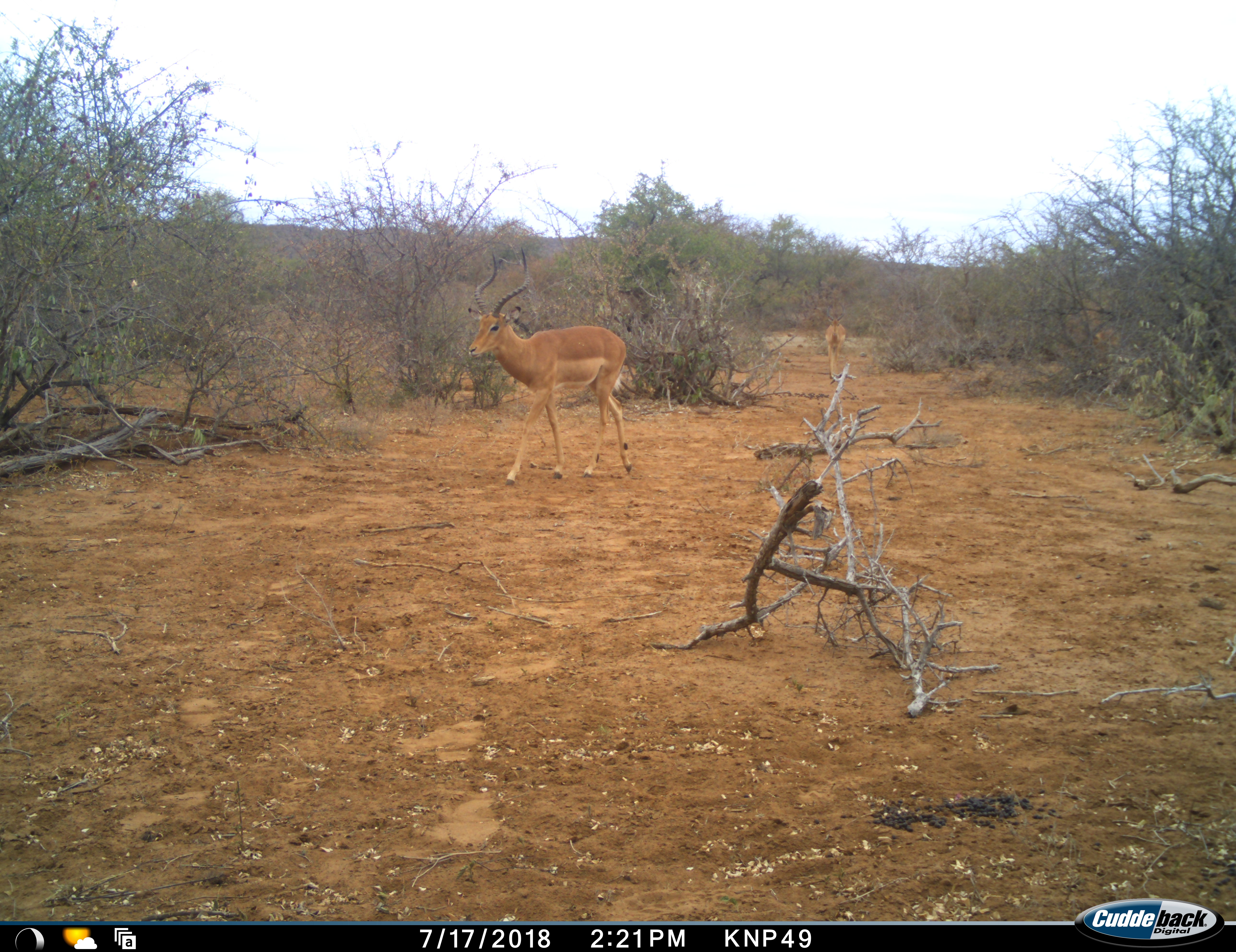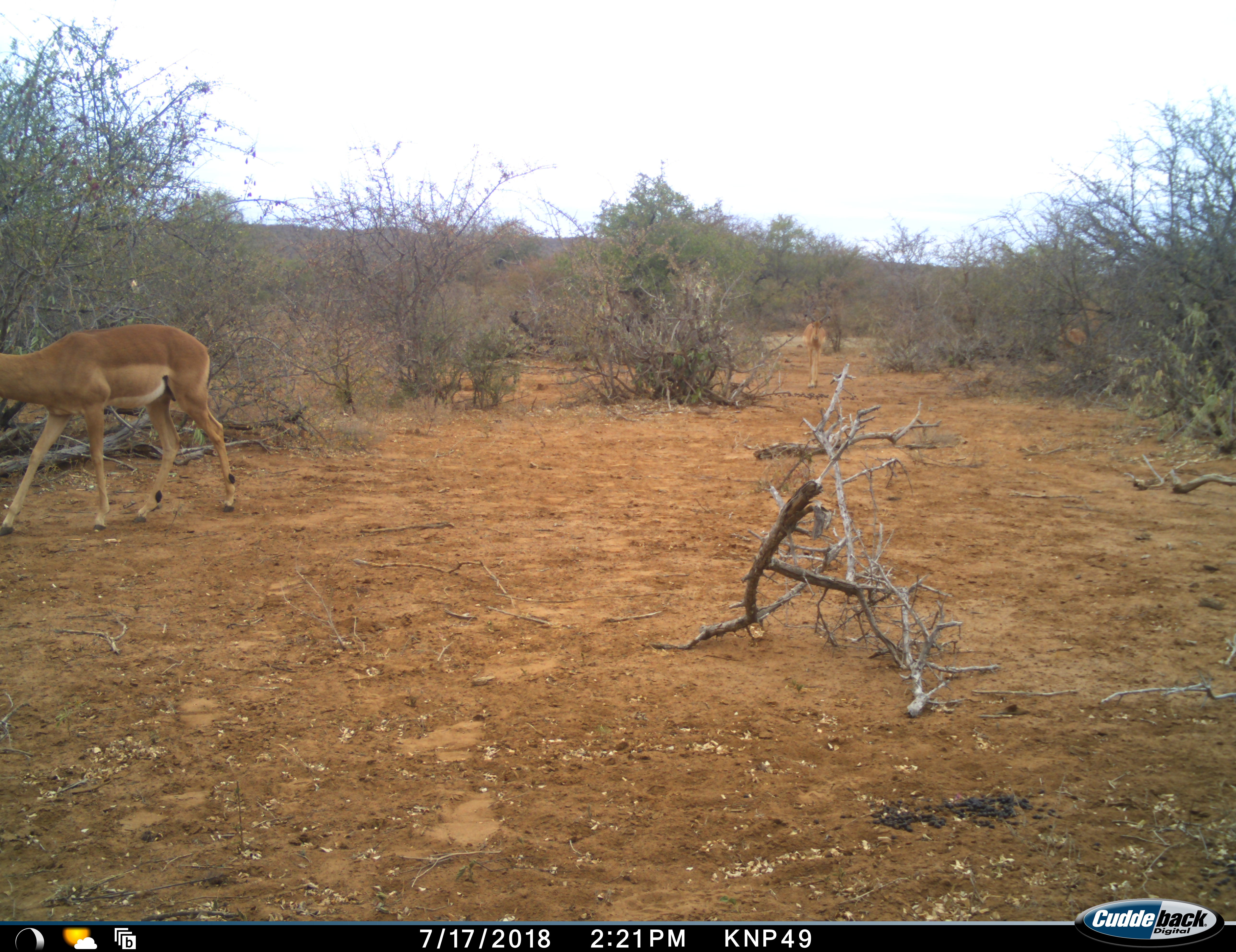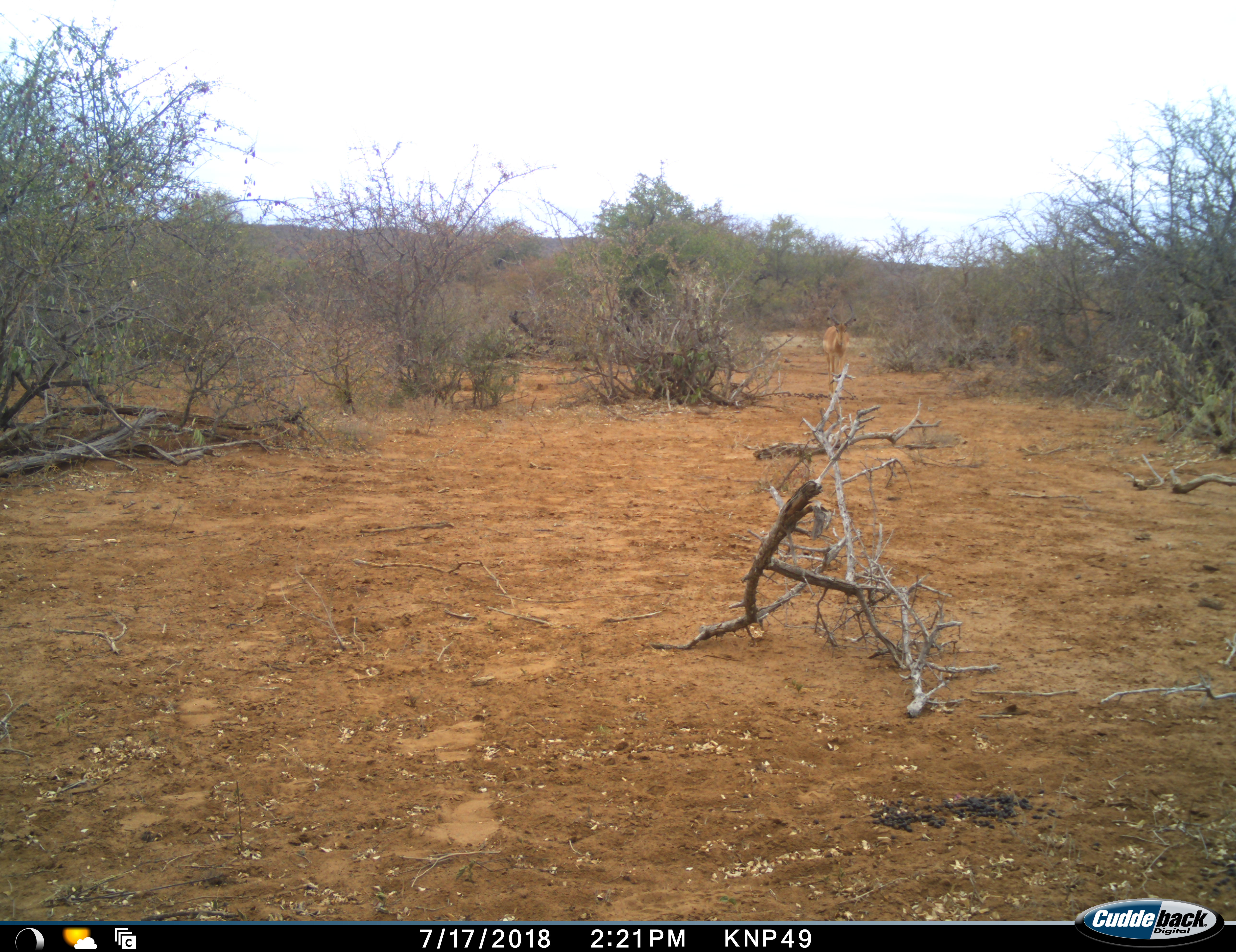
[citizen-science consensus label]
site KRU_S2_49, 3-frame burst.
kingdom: Animalia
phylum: Chordata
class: Mammalia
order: Artiodactyla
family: Bovidae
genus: Aepyceros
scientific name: Aepyceros melampus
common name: impala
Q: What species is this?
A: Impala (Aepyceros melampus).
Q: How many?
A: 3.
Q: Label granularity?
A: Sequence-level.